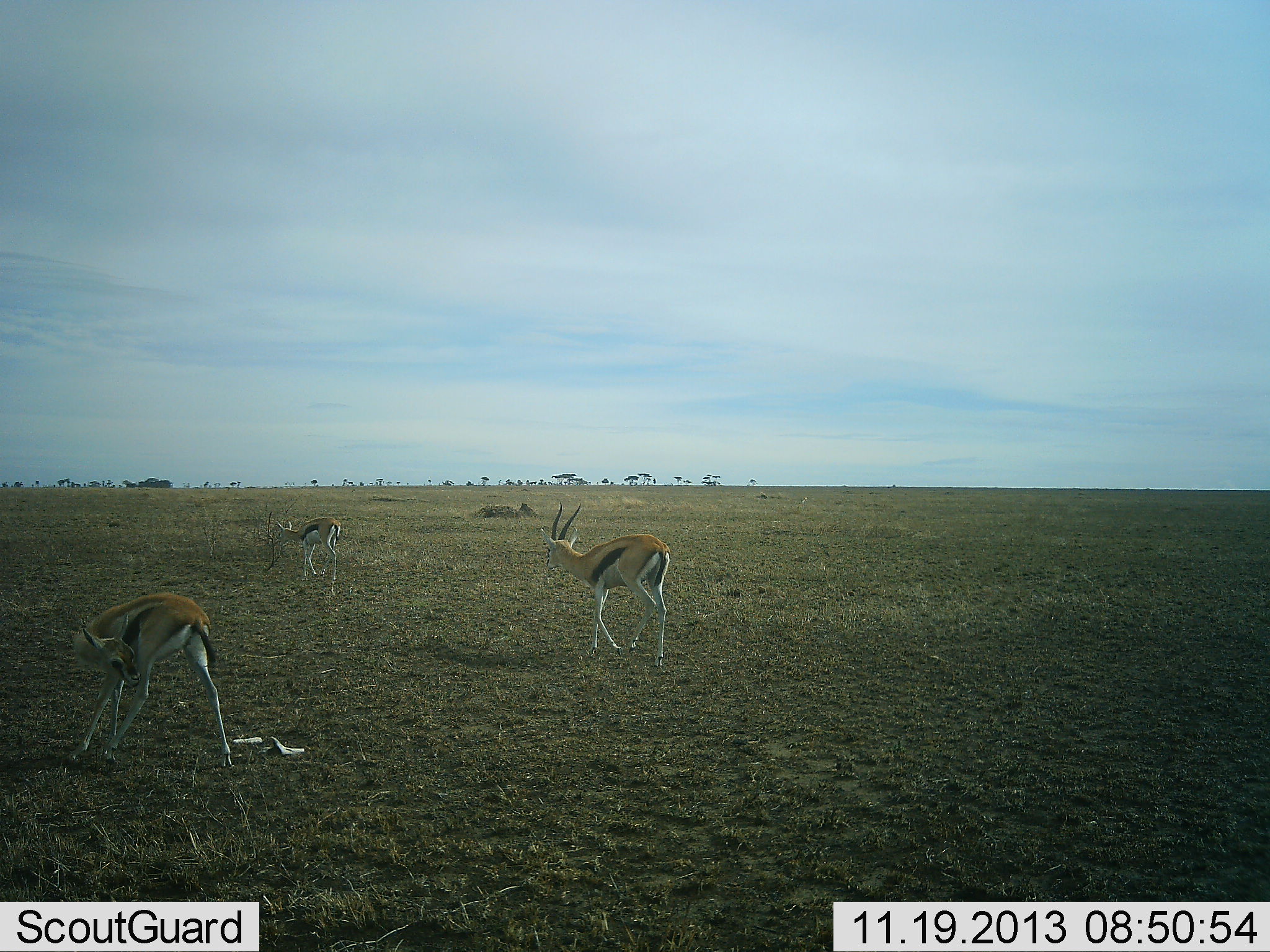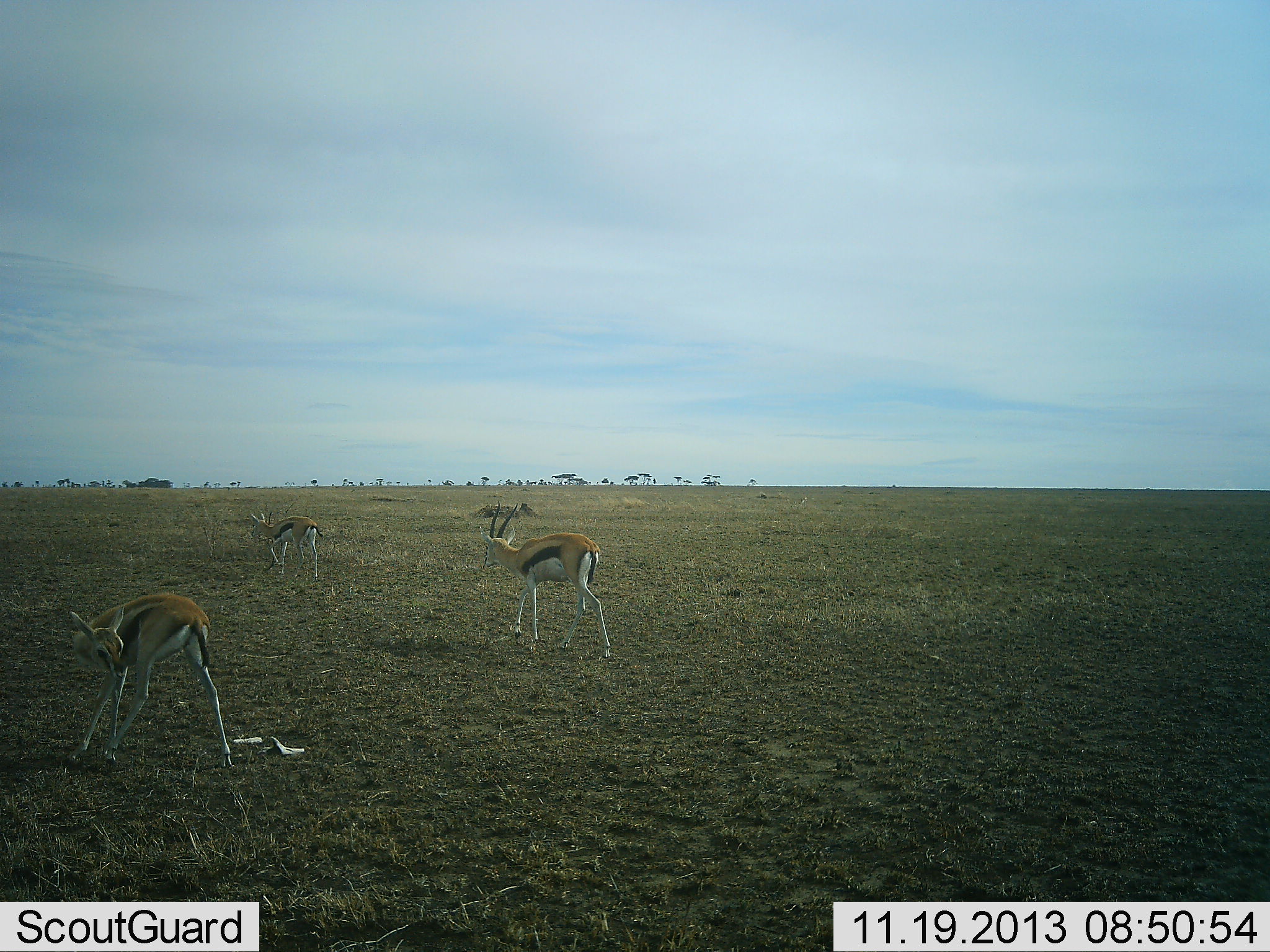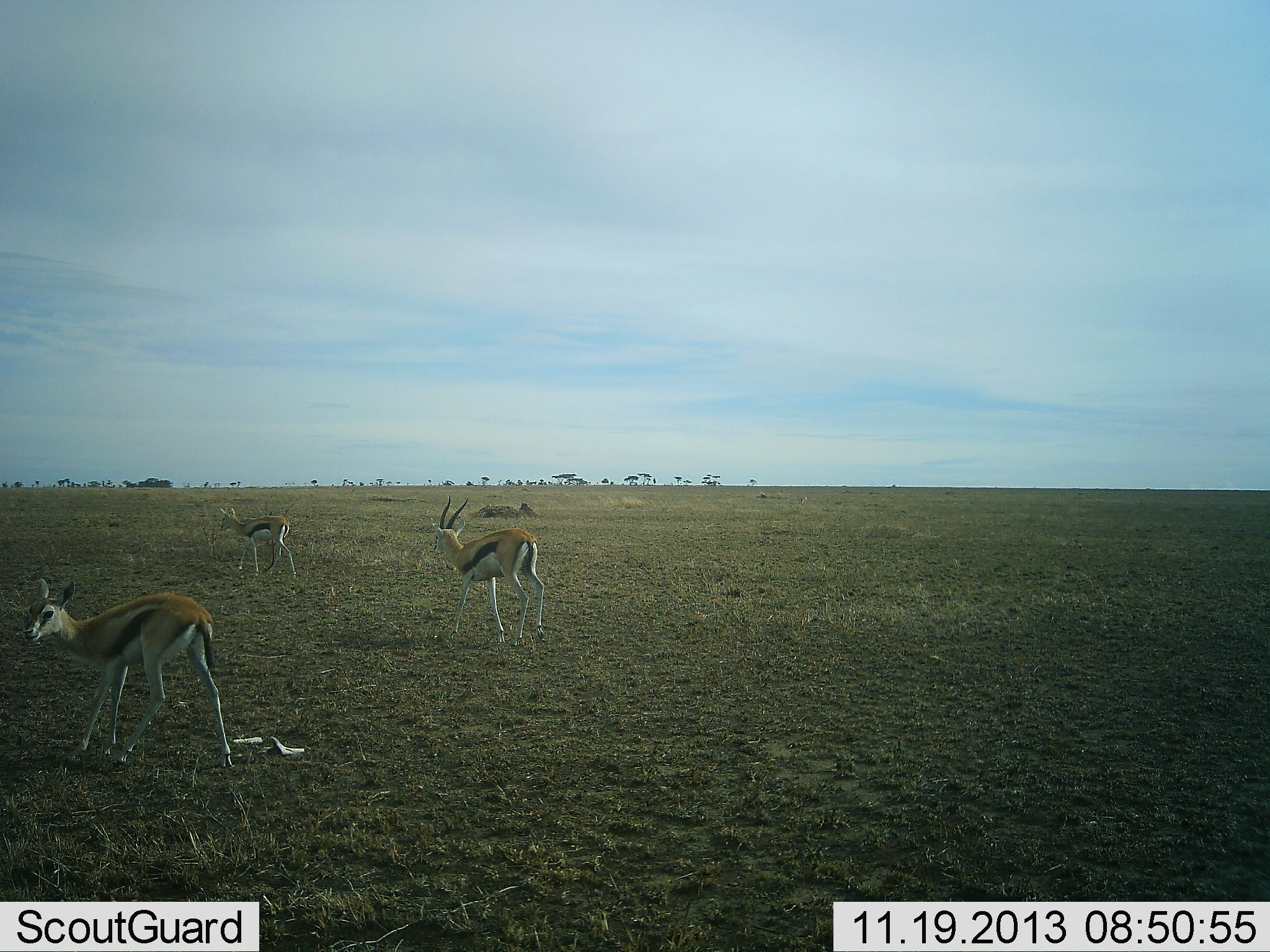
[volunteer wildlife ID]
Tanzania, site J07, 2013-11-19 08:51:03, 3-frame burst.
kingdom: Animalia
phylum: Chordata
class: Mammalia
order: Artiodactyla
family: Bovidae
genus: Eudorcas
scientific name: Eudorcas thomsonii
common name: thomson's gazelle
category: gazellethomsons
Gazellethomsons (thomson's gazelle) (Eudorcas thomsonii), count 3. Behavior (volunteer vote fractions): standing 70%, resting 0%, moving 80%, interacting 0%. Young present (vote fraction): 10%. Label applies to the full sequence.